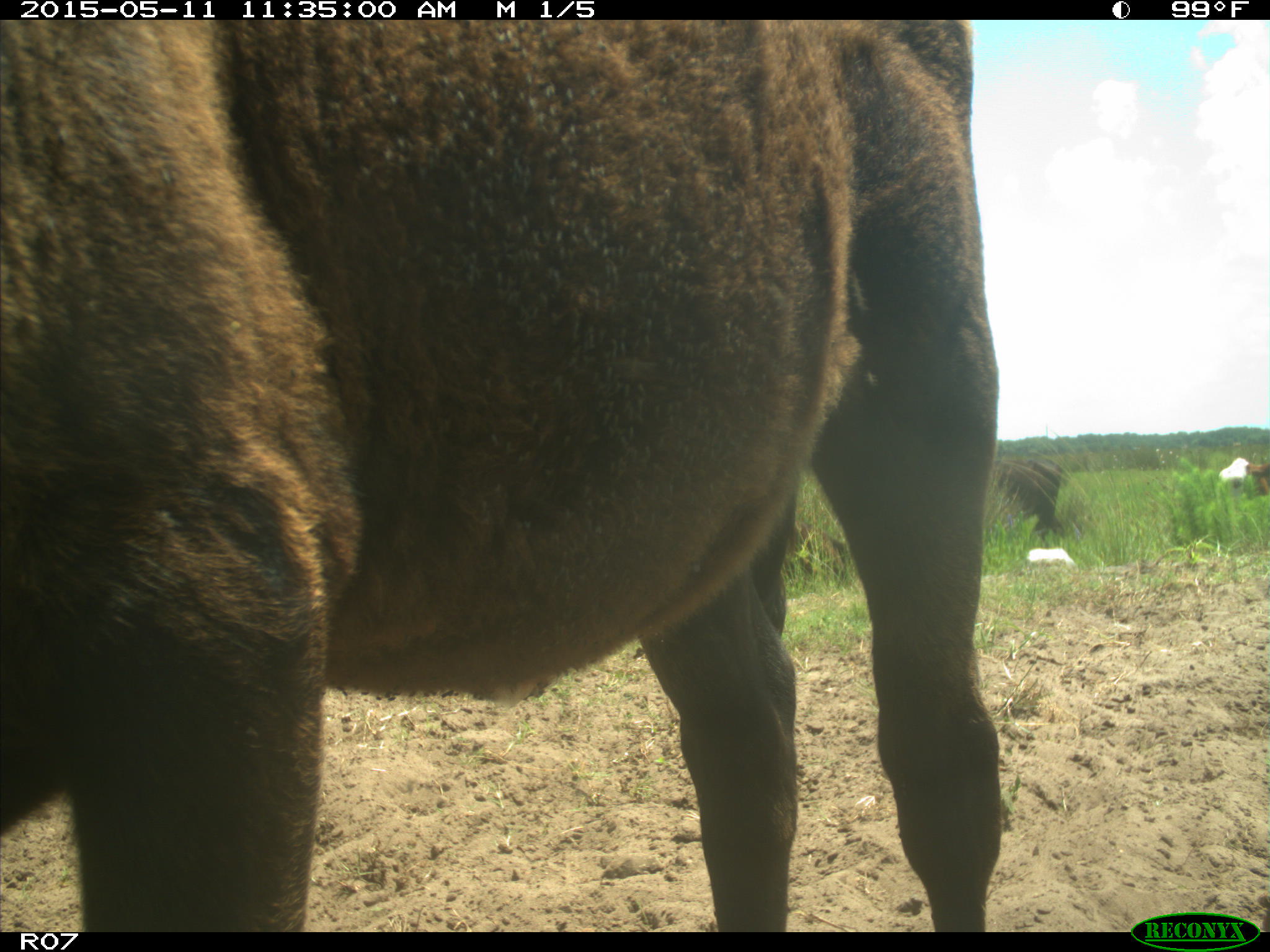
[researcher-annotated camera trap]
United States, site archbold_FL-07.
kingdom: Animalia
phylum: Chordata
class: Mammalia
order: Artiodactyla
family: Bovidae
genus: Bos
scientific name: Bos taurus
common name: domestic cow